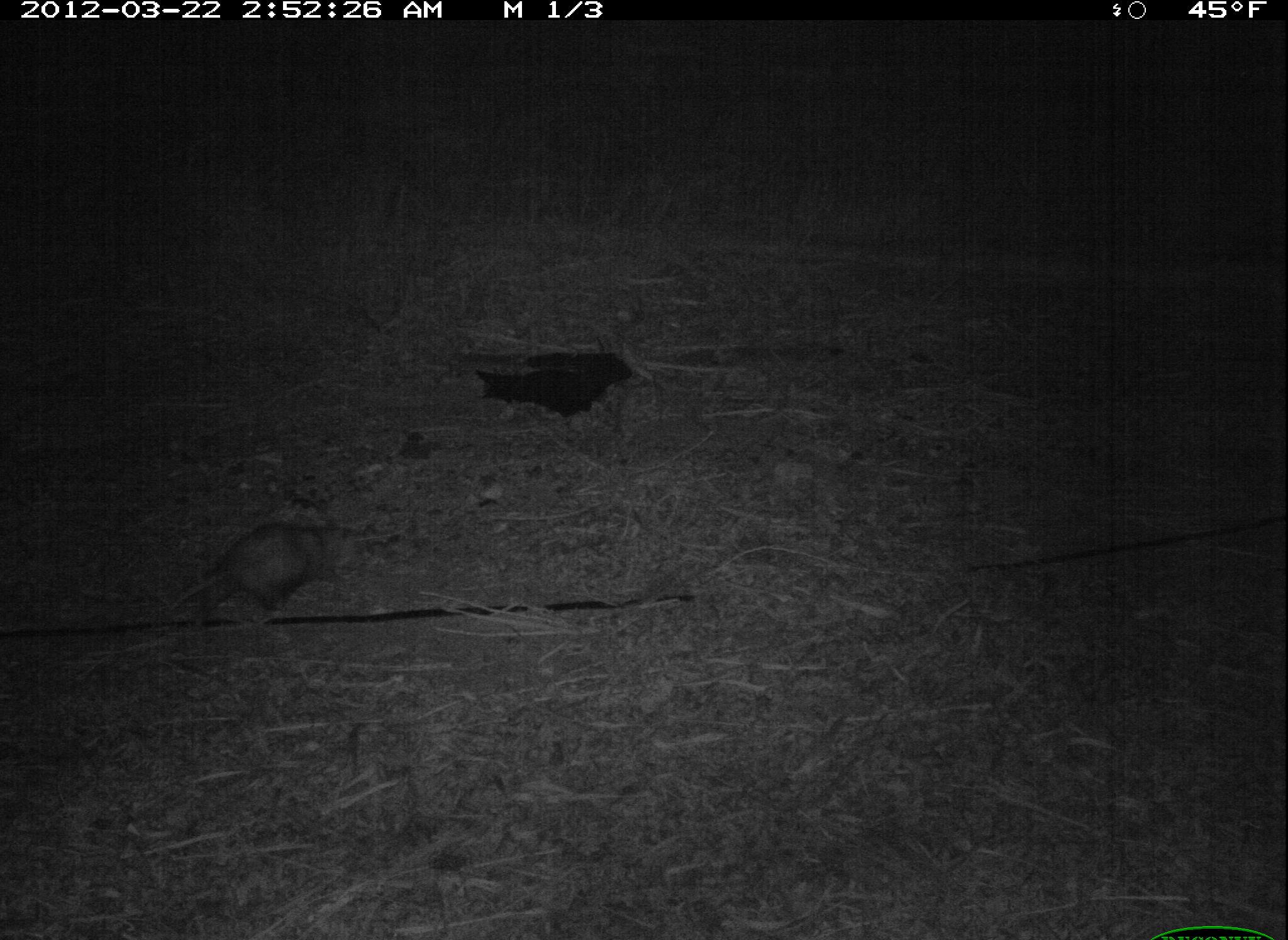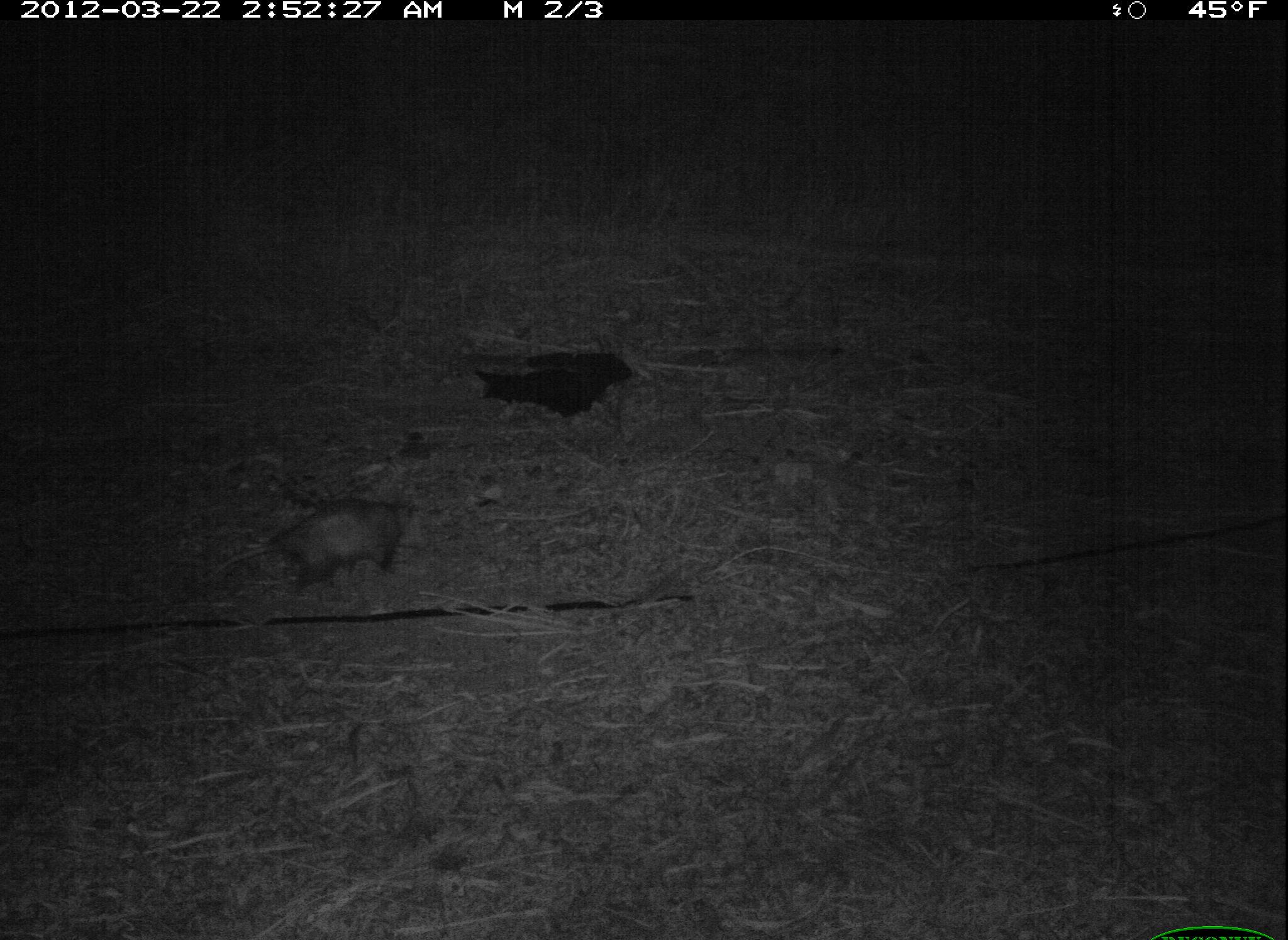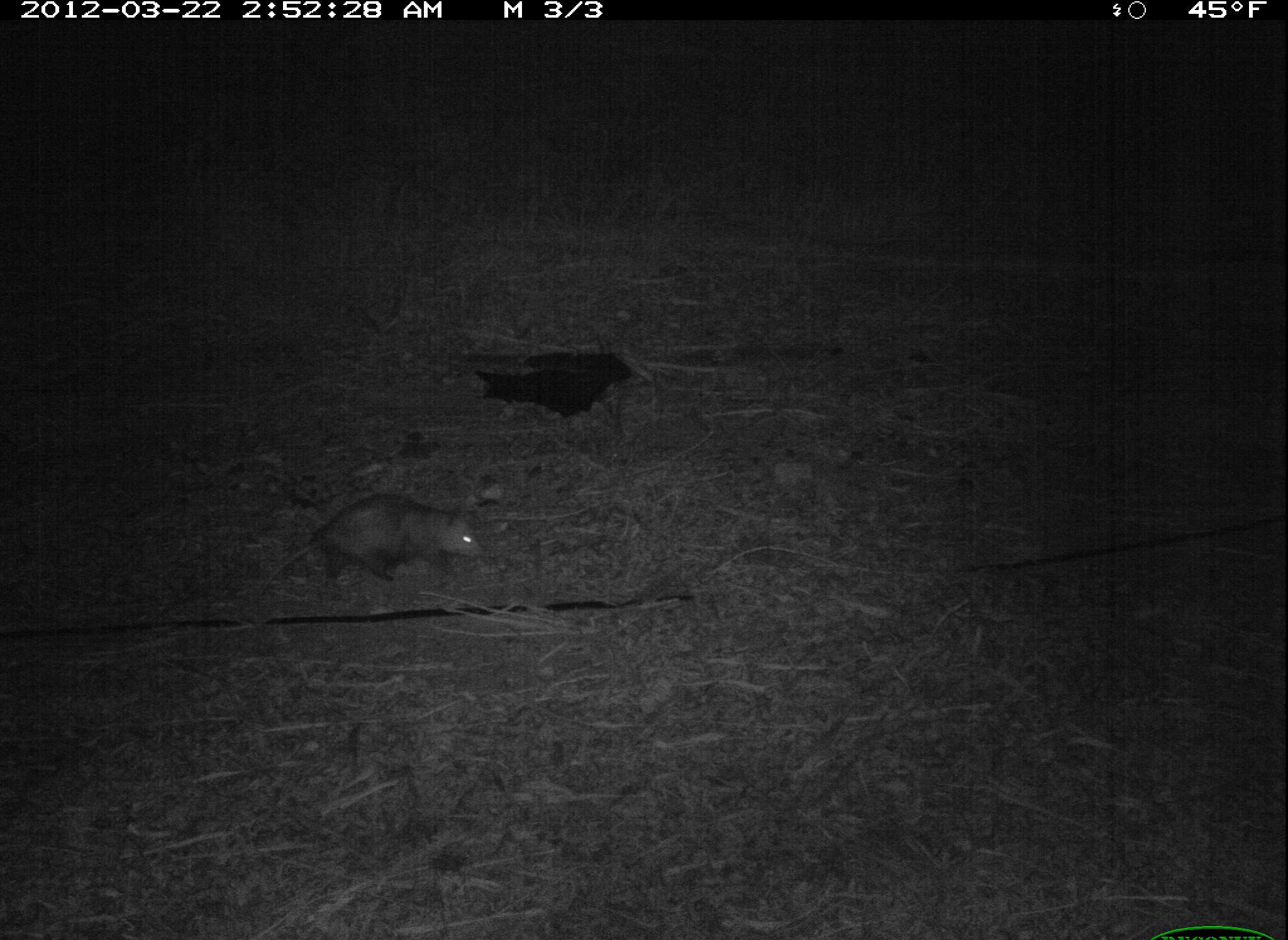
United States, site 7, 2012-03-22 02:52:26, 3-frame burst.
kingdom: Animalia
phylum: Chordata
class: Mammalia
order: Didelphimorphia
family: Didelphidae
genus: Didelphis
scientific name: Didelphis virginiana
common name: virginia opossum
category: opossum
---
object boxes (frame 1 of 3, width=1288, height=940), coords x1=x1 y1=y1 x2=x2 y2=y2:
opossum: x1=158 y1=488 x2=365 y2=670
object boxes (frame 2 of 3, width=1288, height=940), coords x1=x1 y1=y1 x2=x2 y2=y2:
opossum: x1=198 y1=485 x2=448 y2=619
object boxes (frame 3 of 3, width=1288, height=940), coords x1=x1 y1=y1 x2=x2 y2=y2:
opossum: x1=242 y1=485 x2=485 y2=602